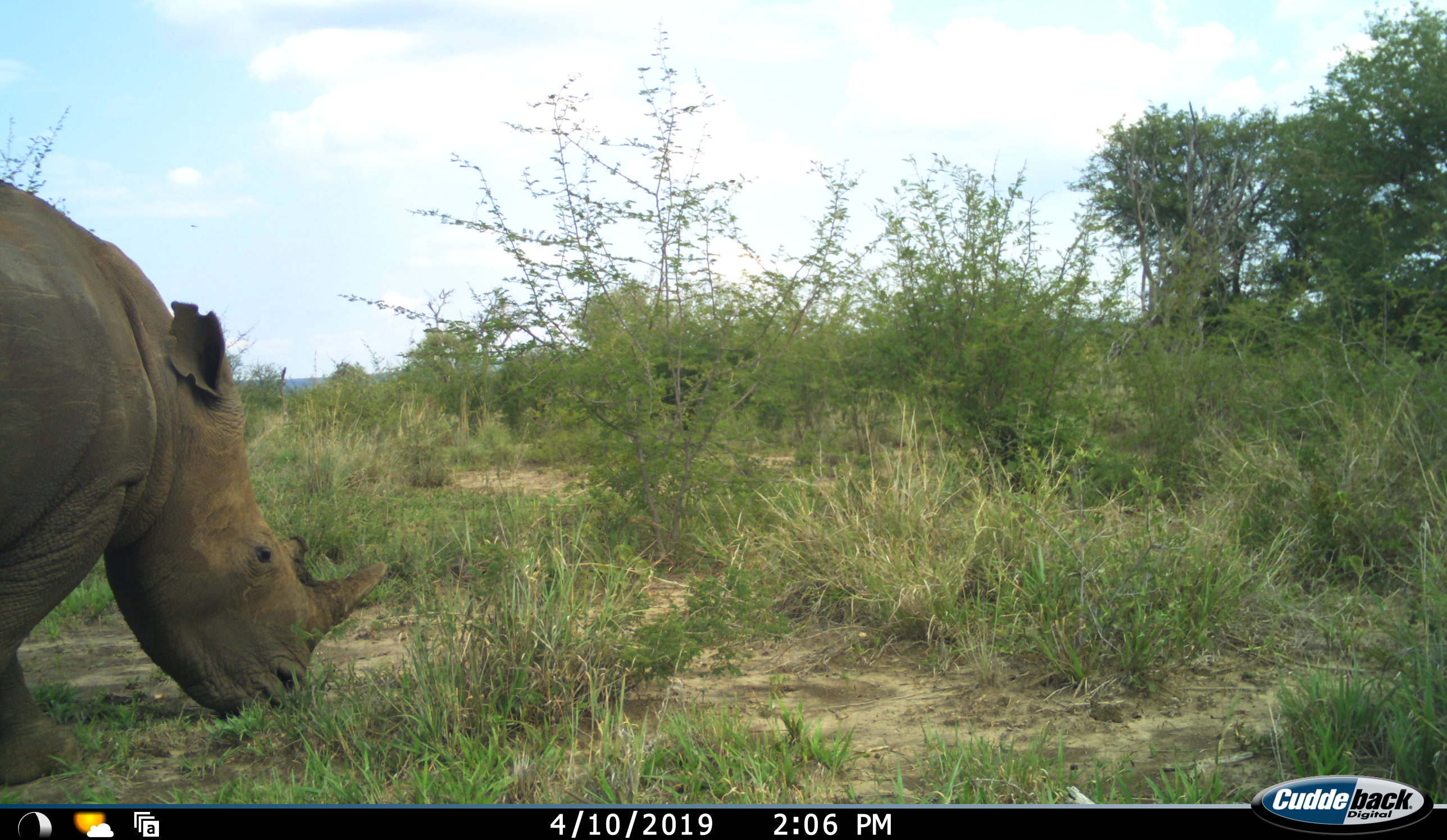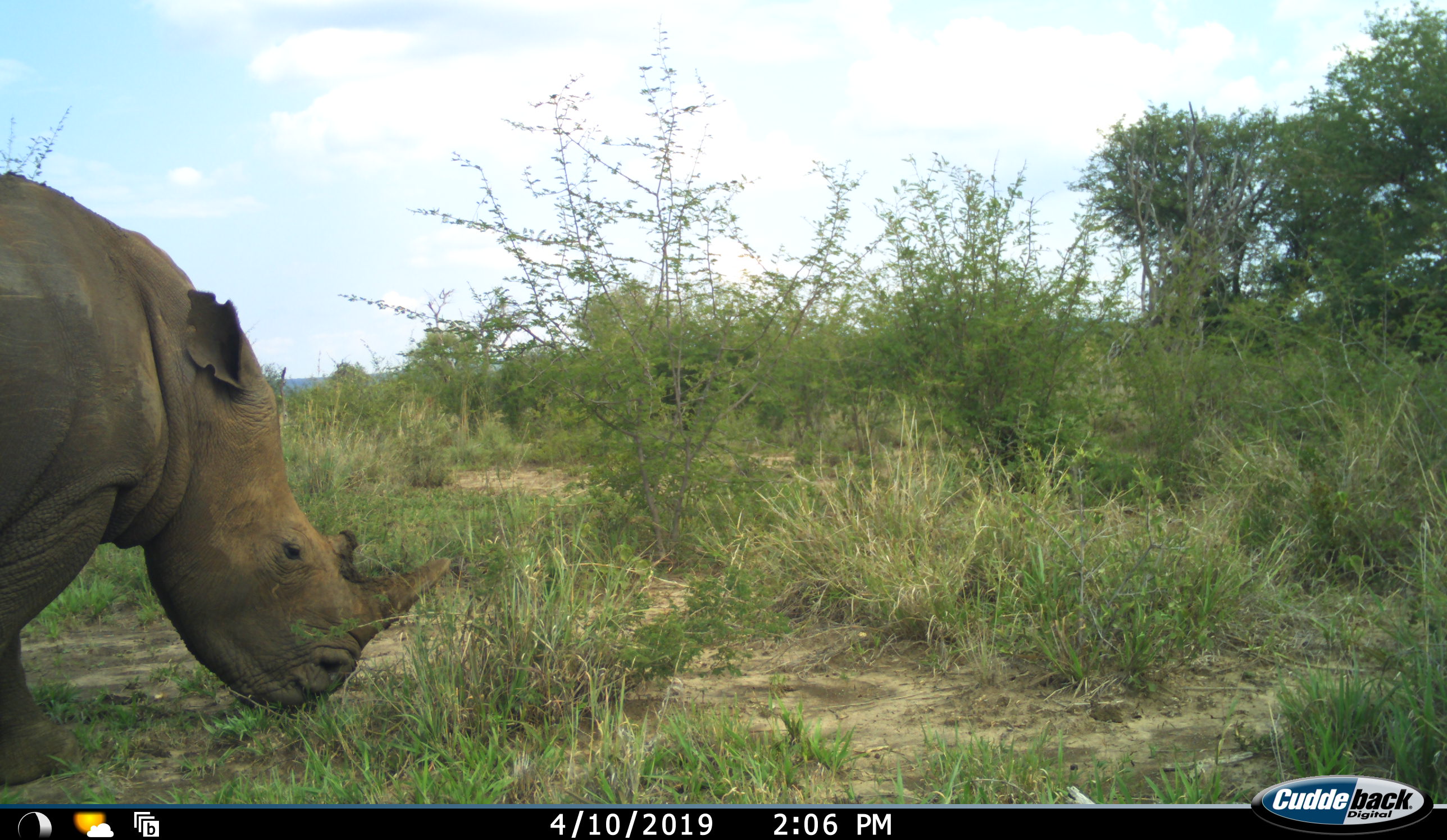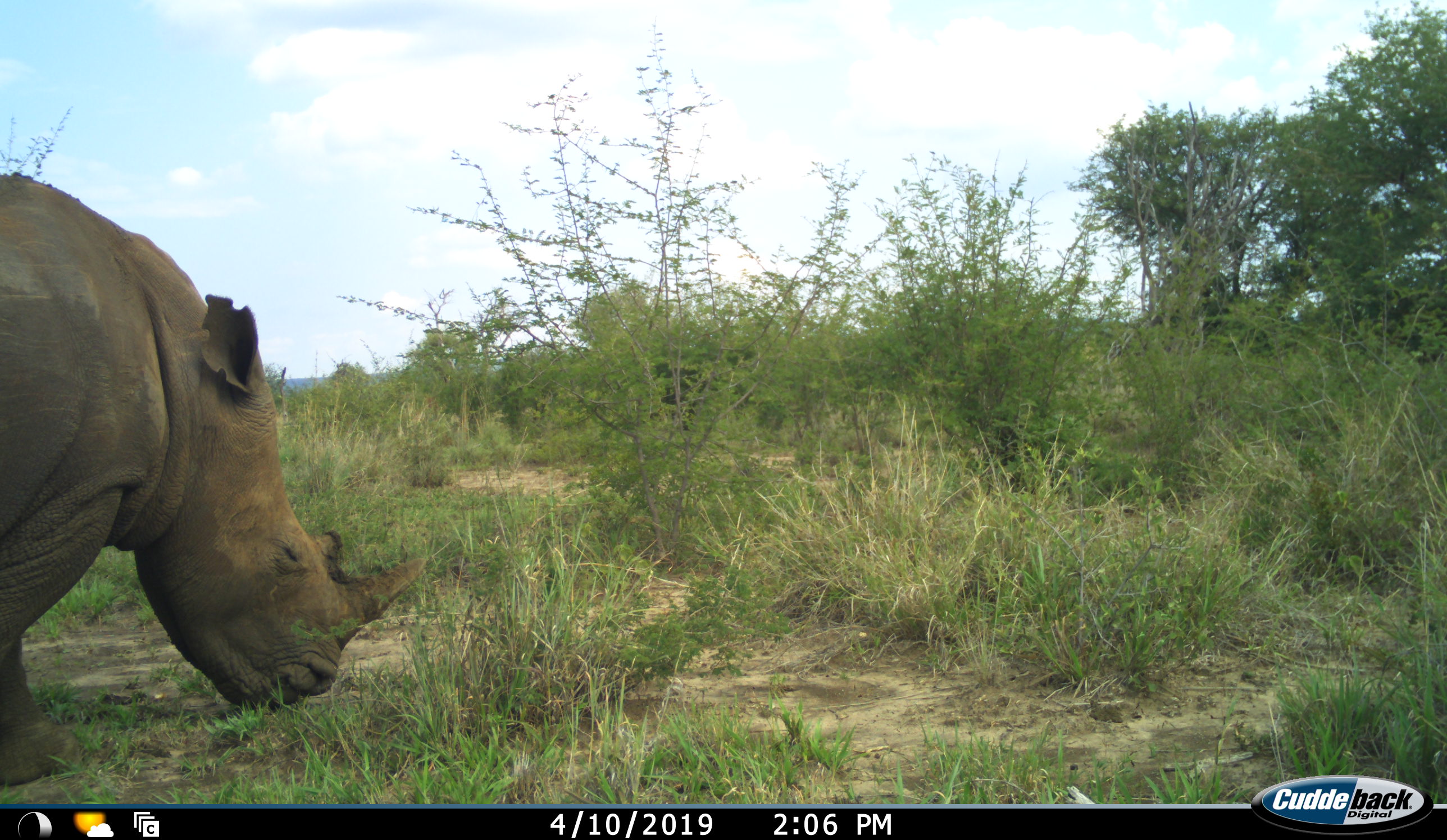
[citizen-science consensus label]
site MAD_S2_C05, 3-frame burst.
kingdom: Animalia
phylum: Chordata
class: Mammalia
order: Perissodactyla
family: Rhinocerotidae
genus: Ceratotherium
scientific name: Ceratotherium simum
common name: white rhinoceros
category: rhinoceroswhite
Rhinoceroswhite (white rhinoceros) (Ceratotherium simum), count 1. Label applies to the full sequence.